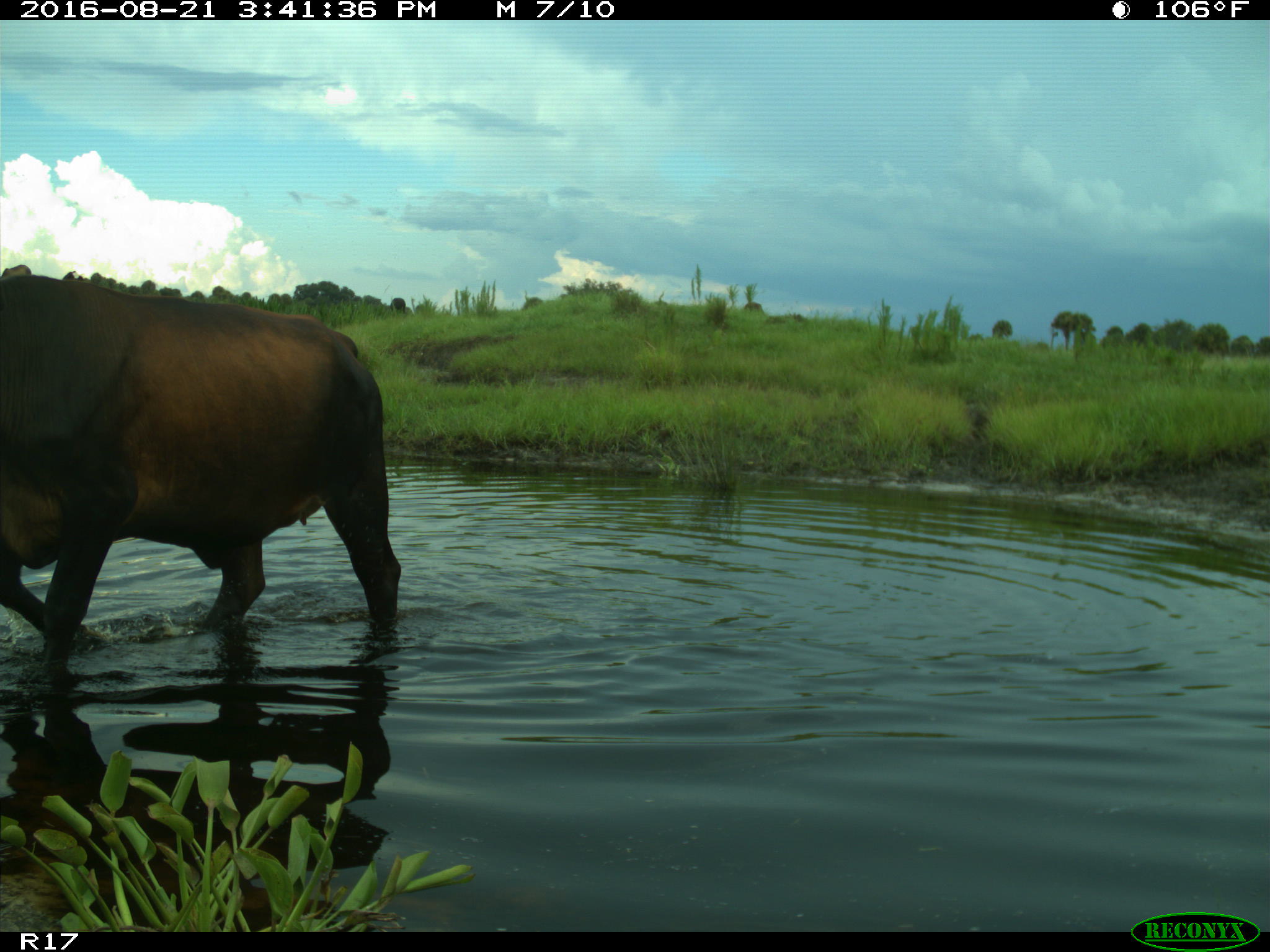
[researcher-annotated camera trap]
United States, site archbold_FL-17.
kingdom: Animalia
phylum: Chordata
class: Mammalia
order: Artiodactyla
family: Bovidae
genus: Bos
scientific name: Bos taurus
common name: domestic cow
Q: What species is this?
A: Bos taurus (domestic cow).